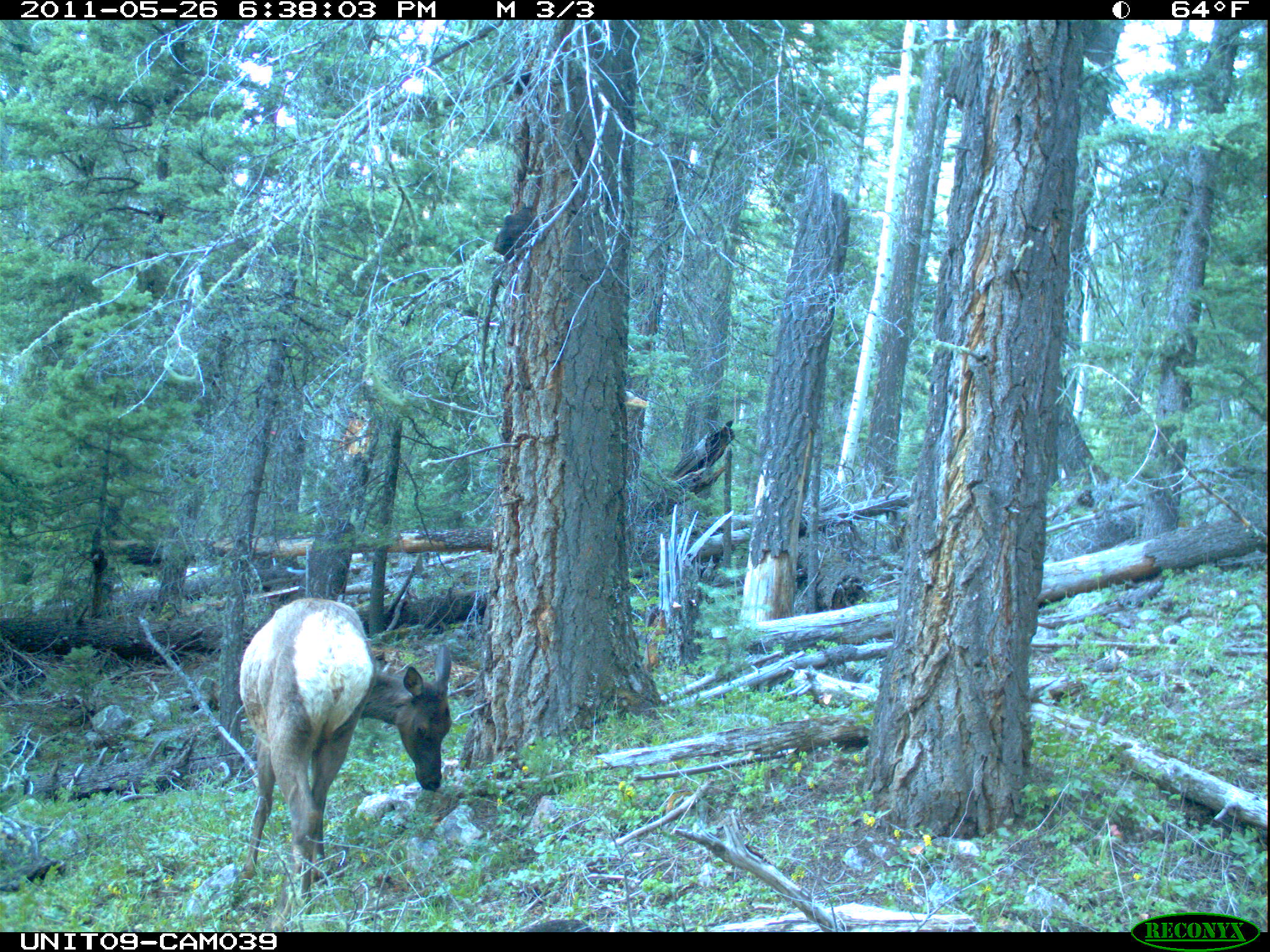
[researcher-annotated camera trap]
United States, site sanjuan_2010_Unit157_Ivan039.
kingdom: Animalia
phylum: Chordata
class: Mammalia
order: Artiodactyla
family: Cervidae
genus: Cervus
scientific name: Cervus elaphus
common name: red deer